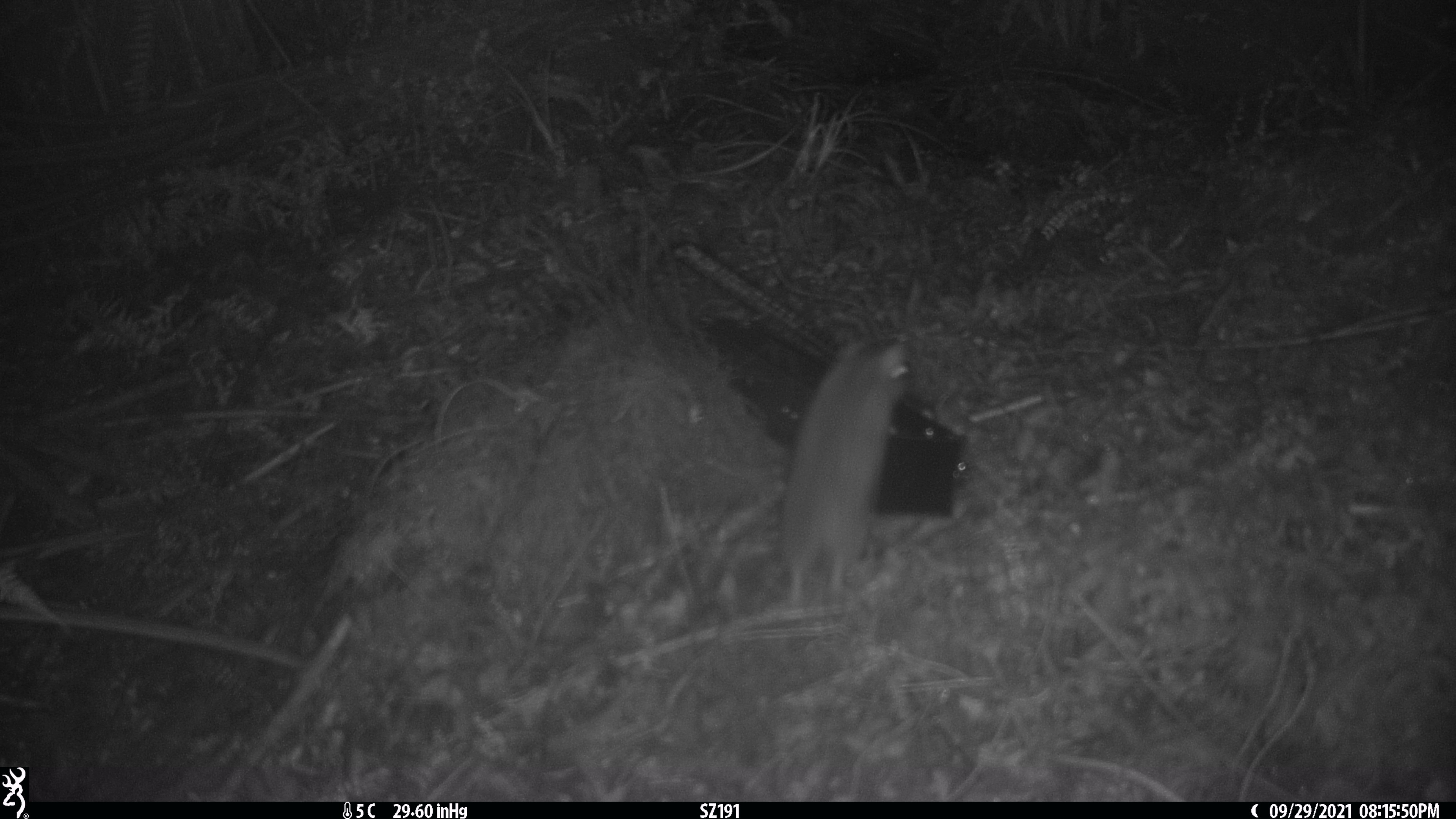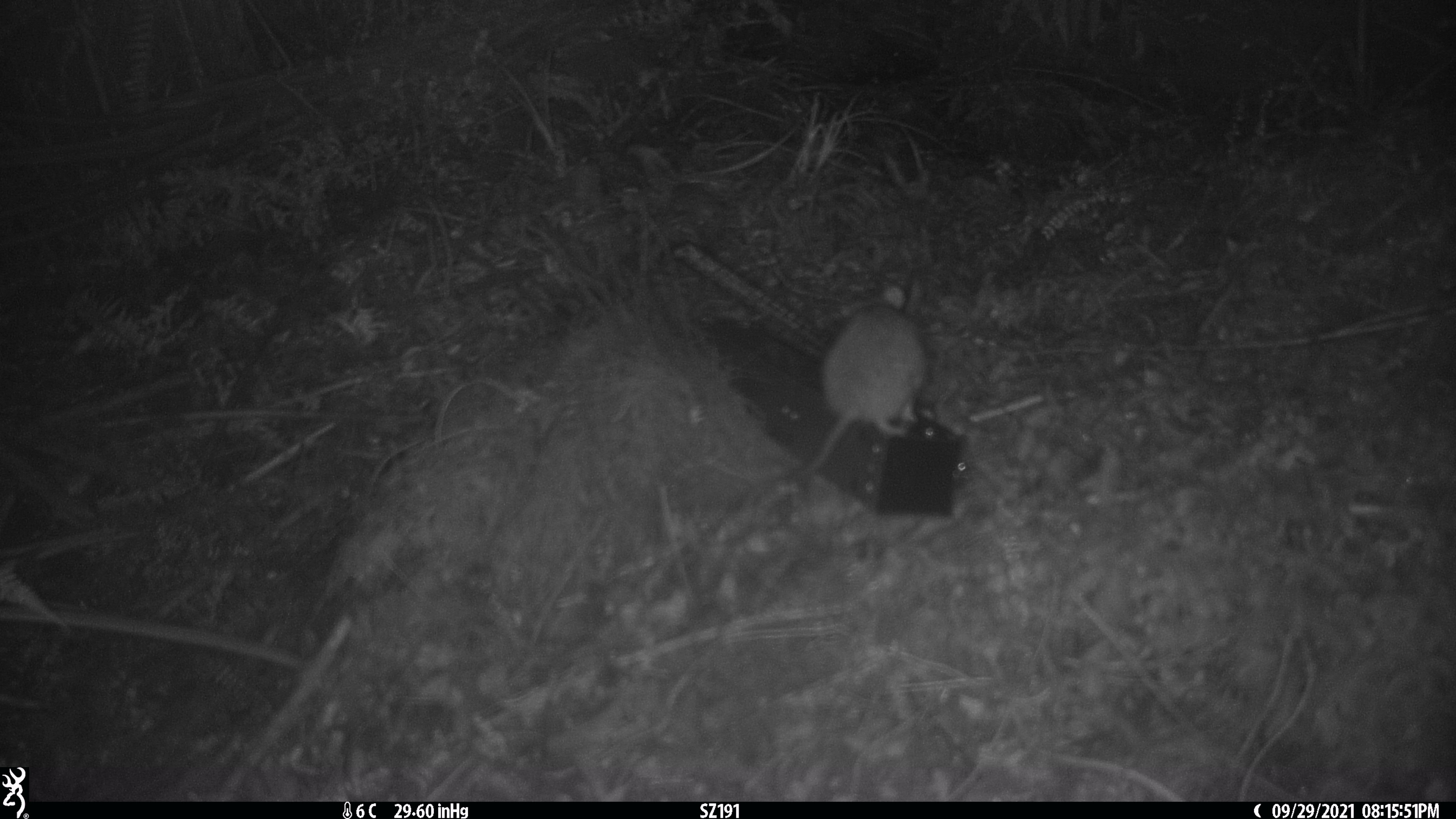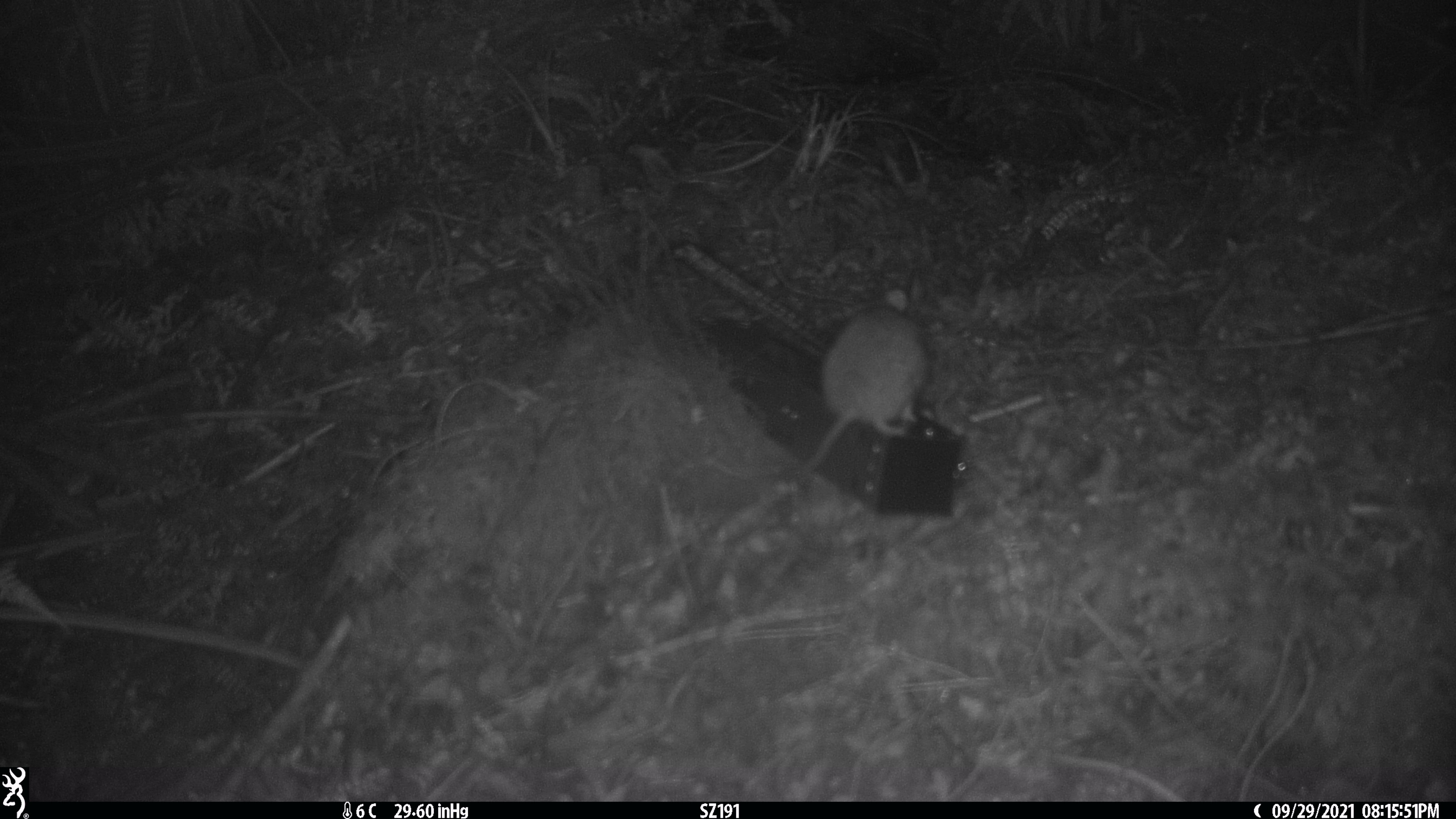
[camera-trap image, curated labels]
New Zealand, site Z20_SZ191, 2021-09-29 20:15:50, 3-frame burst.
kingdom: Animalia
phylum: Chordata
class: Mammalia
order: Rodentia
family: Muridae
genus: Rattus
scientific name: Rattus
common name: rat